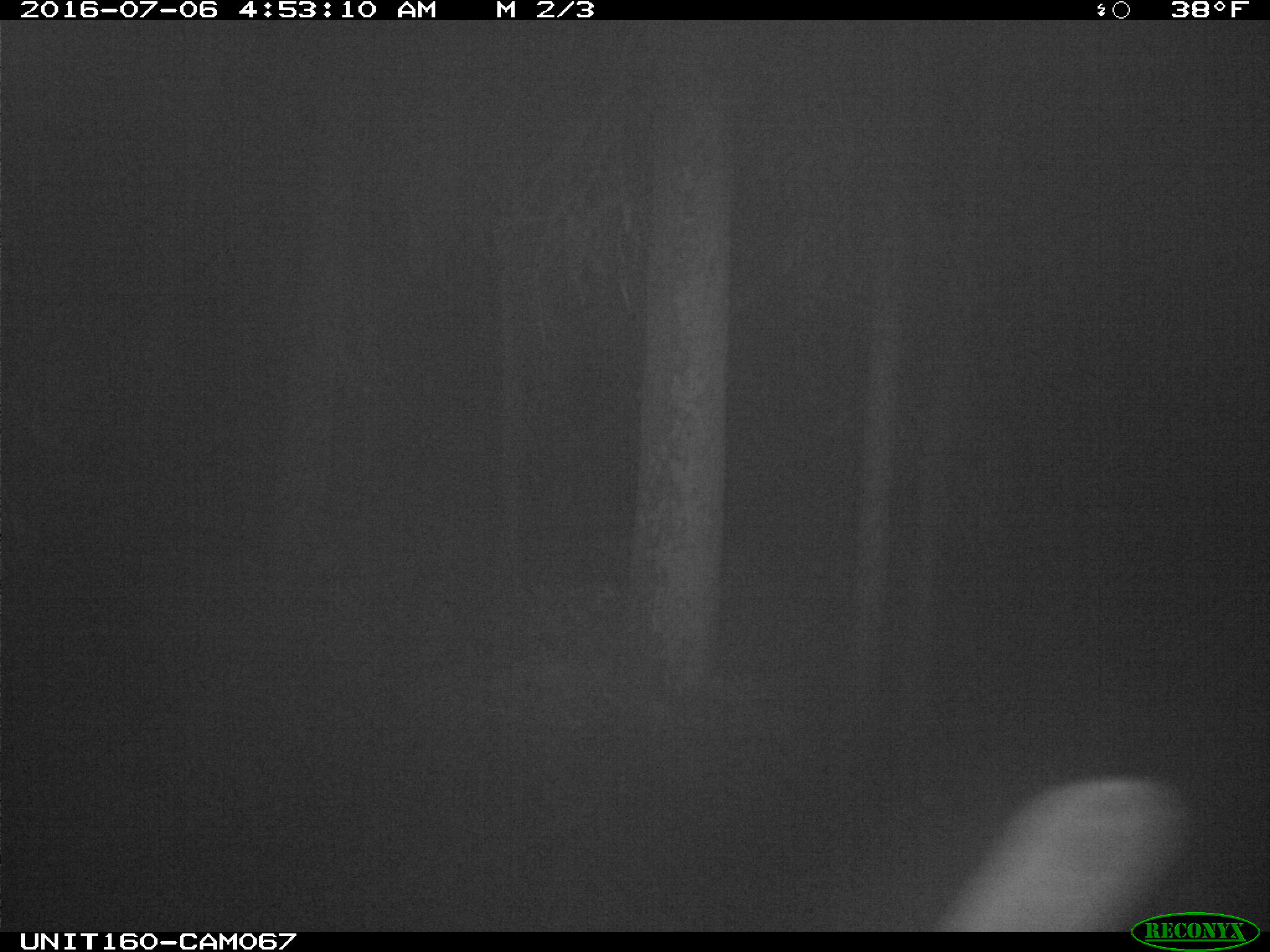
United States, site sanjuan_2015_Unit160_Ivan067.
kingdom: Animalia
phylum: Chordata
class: Mammalia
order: Artiodactyla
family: Cervidae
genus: Cervus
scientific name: Cervus elaphus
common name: red deer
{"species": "Cervus elaphus (red deer)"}